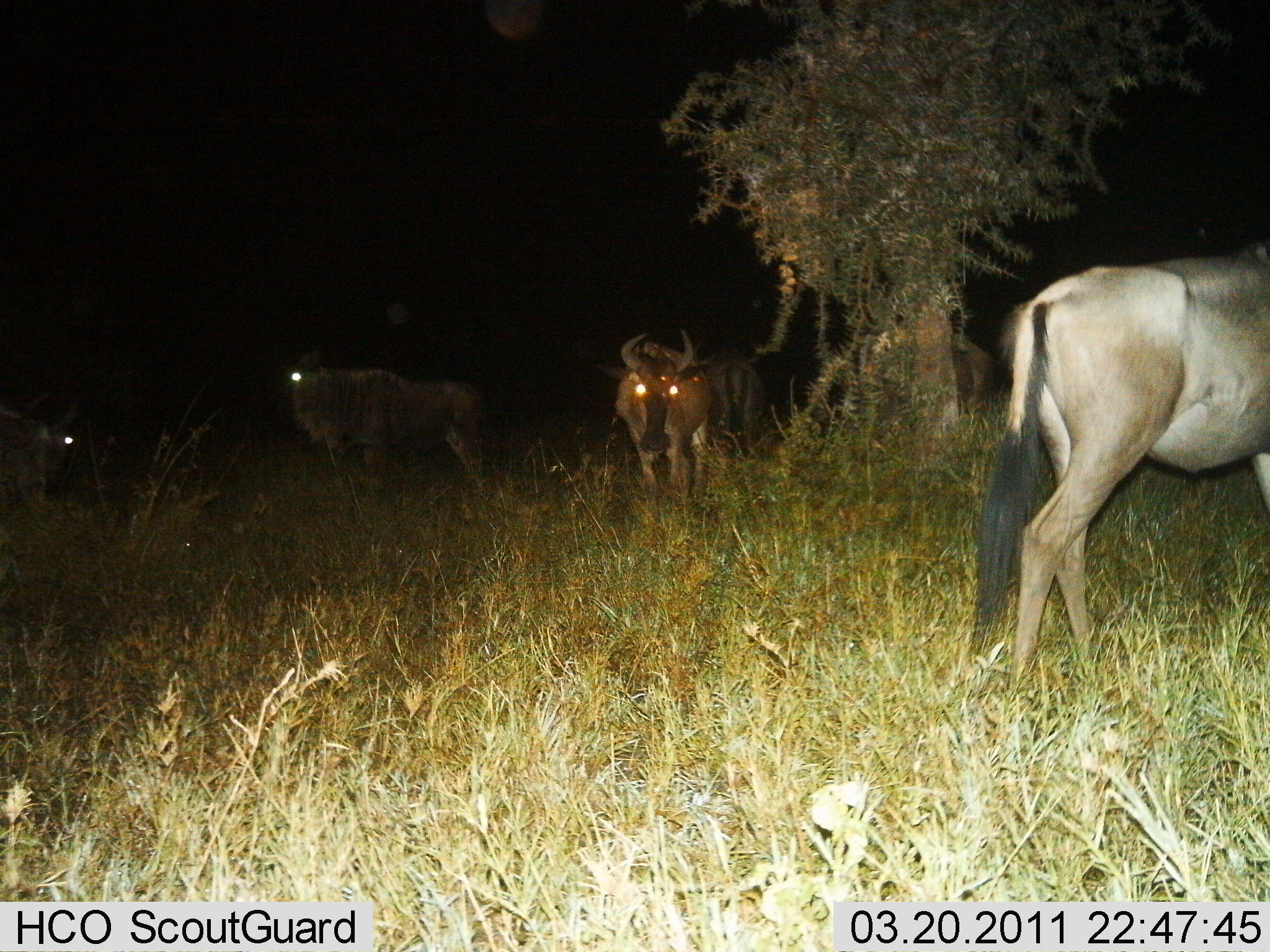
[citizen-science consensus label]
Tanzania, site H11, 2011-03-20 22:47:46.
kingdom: Animalia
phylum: Chordata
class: Mammalia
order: Artiodactyla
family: Bovidae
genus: Connochaetes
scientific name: Connochaetes taurinus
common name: blue wildebeest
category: wildebeest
Wildebeest (blue wildebeest) (Connochaetes taurinus), count 5. Behavior (volunteer vote fractions): standing 92%, resting 0%, moving 17%, interacting 8%. Young present (vote fraction): 0%. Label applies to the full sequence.